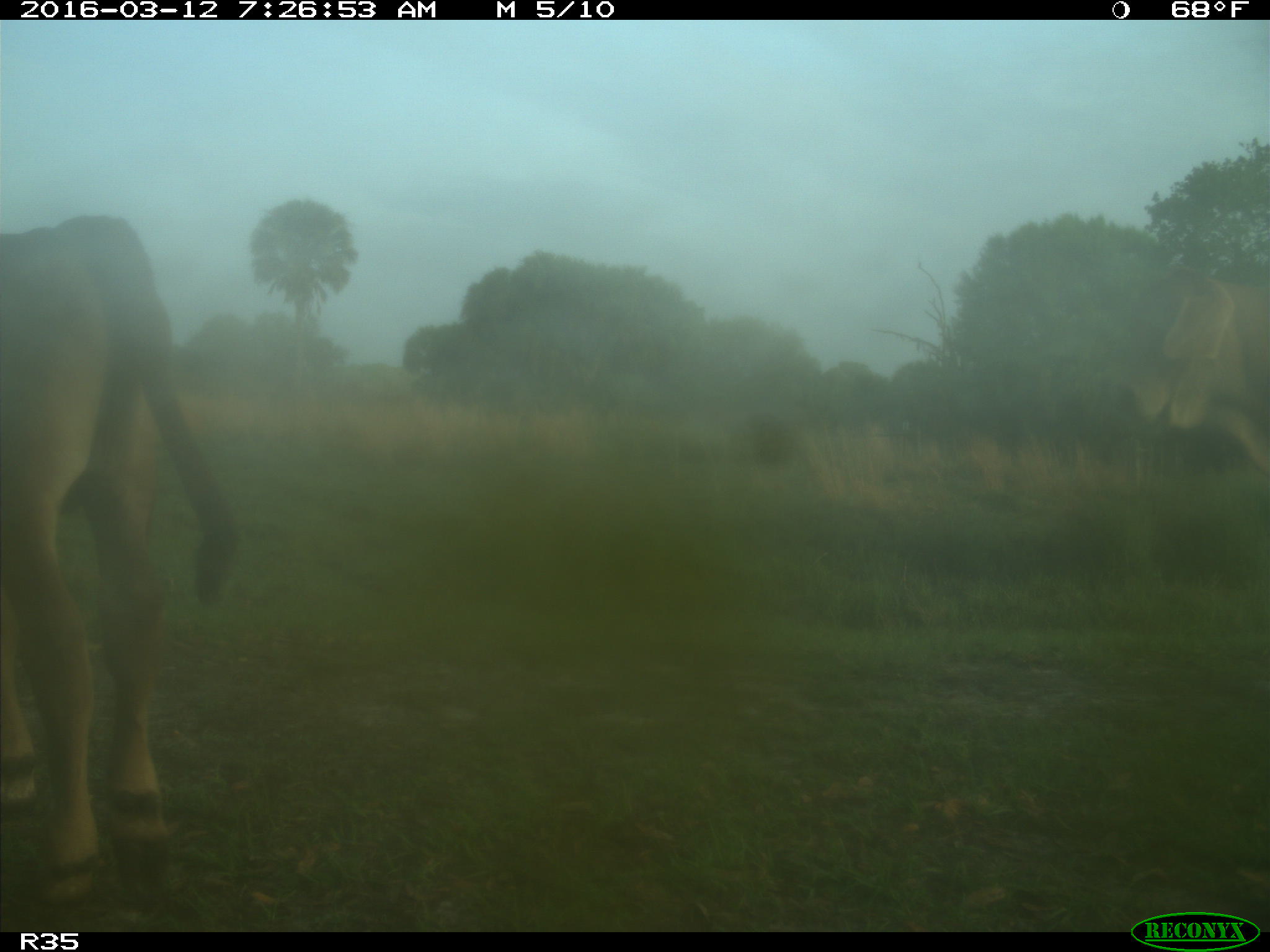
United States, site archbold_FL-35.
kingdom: Animalia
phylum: Chordata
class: Mammalia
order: Artiodactyla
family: Bovidae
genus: Bos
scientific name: Bos taurus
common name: domestic cow